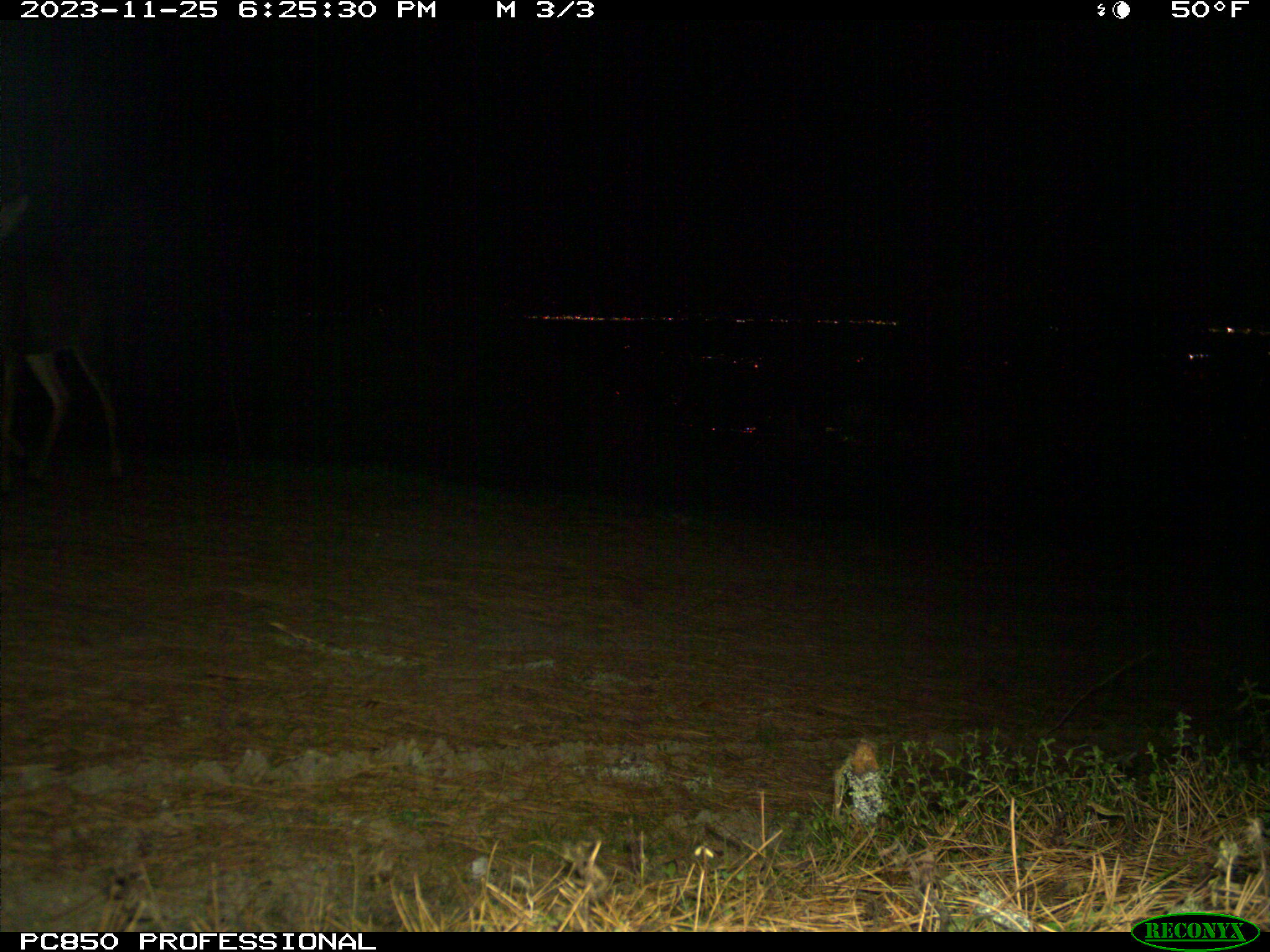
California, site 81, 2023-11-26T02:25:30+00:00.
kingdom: Animalia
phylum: Chordata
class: Mammalia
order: Artiodactyla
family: Cervidae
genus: Odocoileus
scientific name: Odocoileus hemionus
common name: mule deer